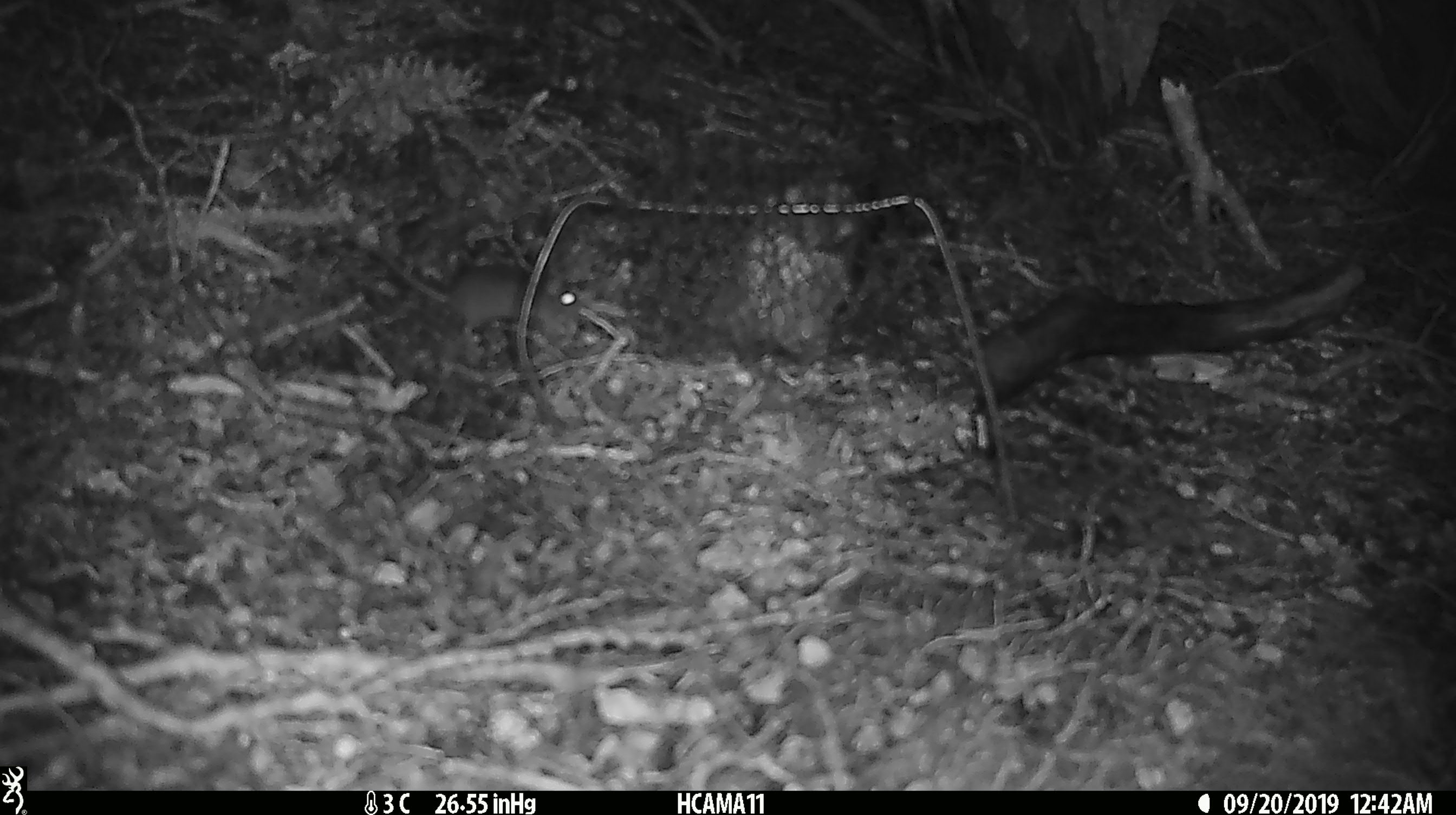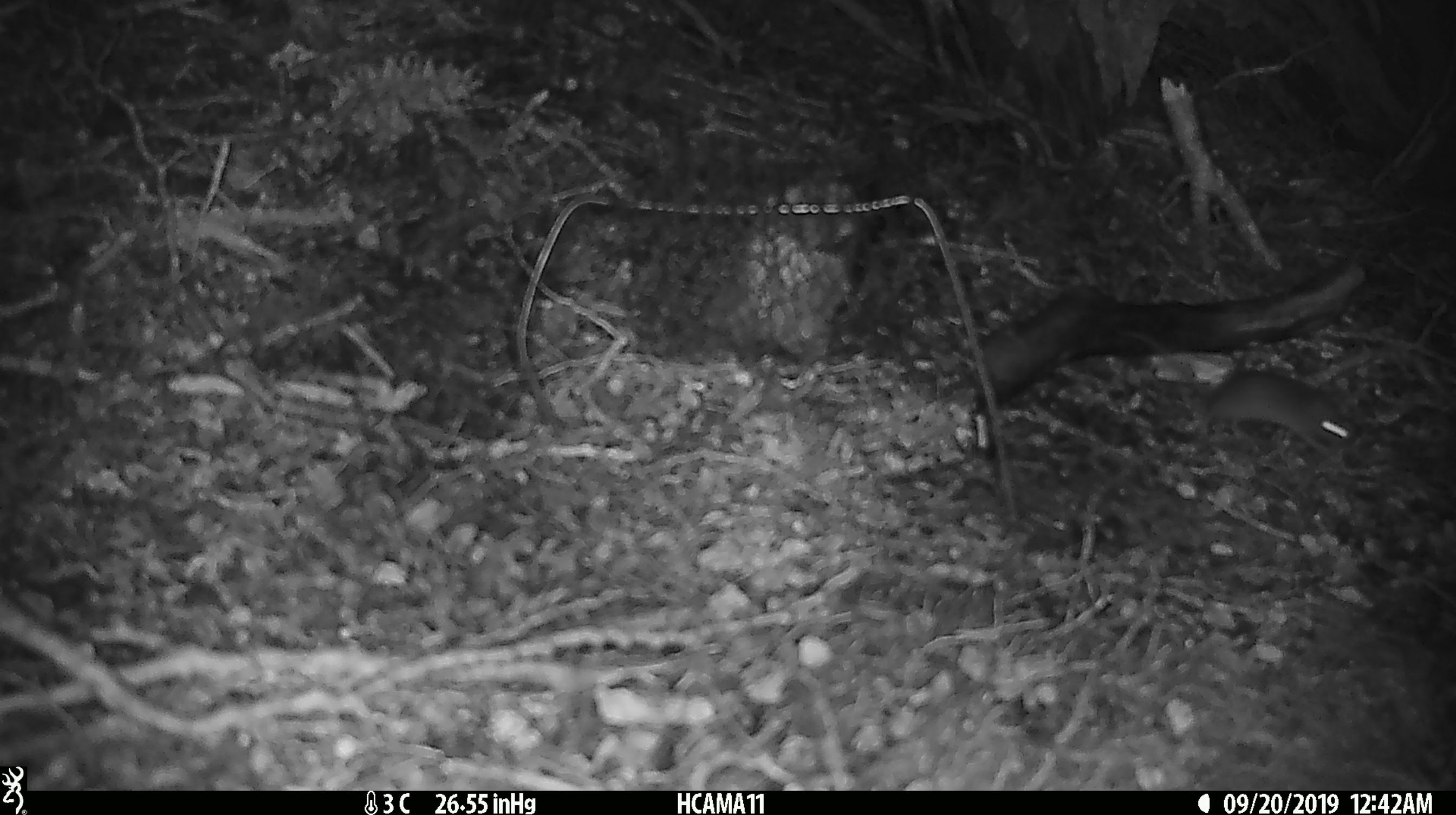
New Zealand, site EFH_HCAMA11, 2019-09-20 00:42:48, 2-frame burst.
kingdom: Animalia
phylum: Chordata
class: Mammalia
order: Rodentia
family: Muridae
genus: Mus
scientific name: Mus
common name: mouse